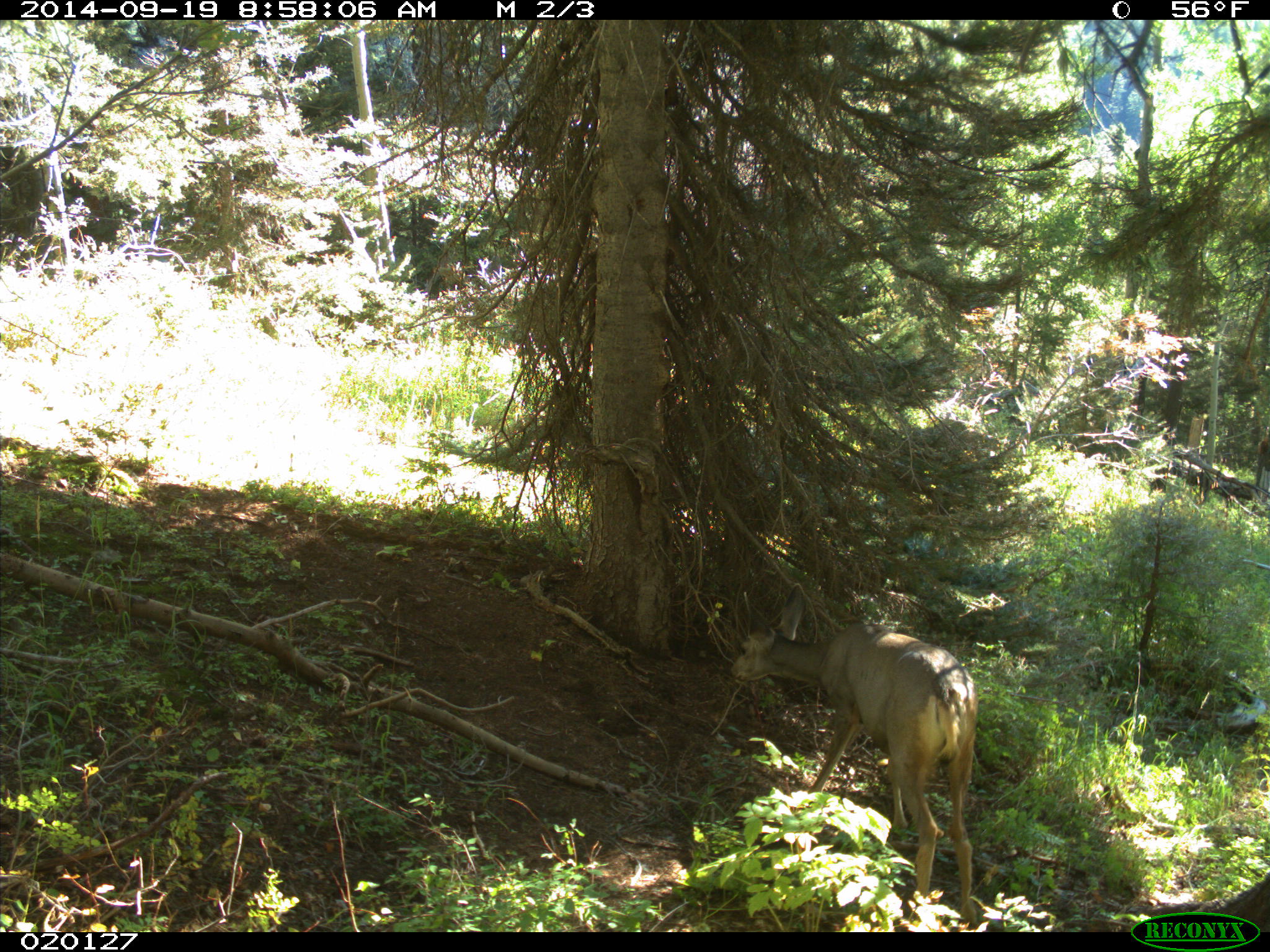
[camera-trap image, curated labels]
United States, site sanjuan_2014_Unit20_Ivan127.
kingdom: Animalia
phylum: Chordata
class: Mammalia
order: Artiodactyla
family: Cervidae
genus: Odocoileus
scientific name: Odocoileus hemionus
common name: mule deer